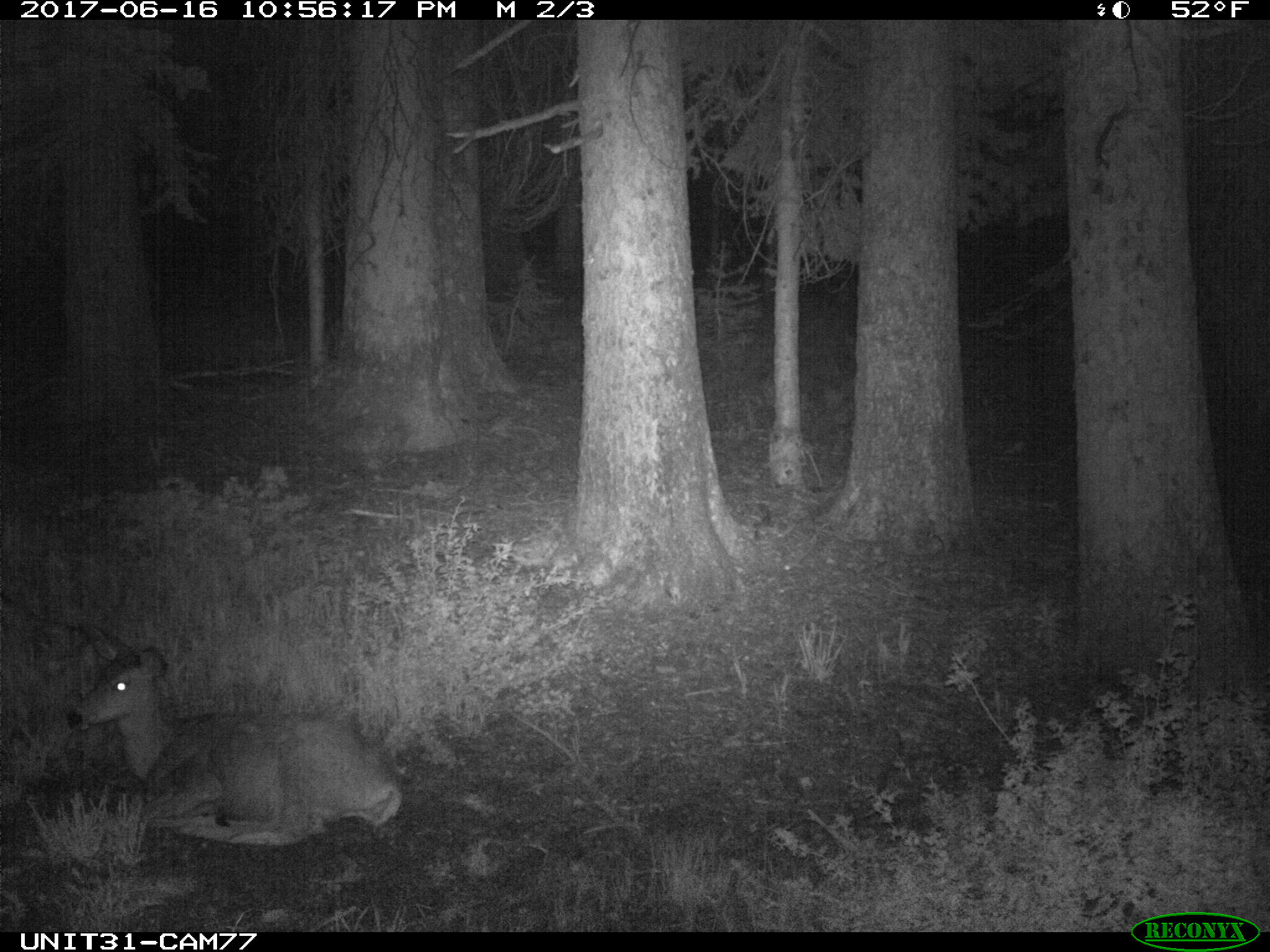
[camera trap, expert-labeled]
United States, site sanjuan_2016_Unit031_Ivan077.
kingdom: Animalia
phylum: Chordata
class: Mammalia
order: Artiodactyla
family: Cervidae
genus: Odocoileus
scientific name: Odocoileus hemionus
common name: mule deer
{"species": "Odocoileus hemionus (mule deer)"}